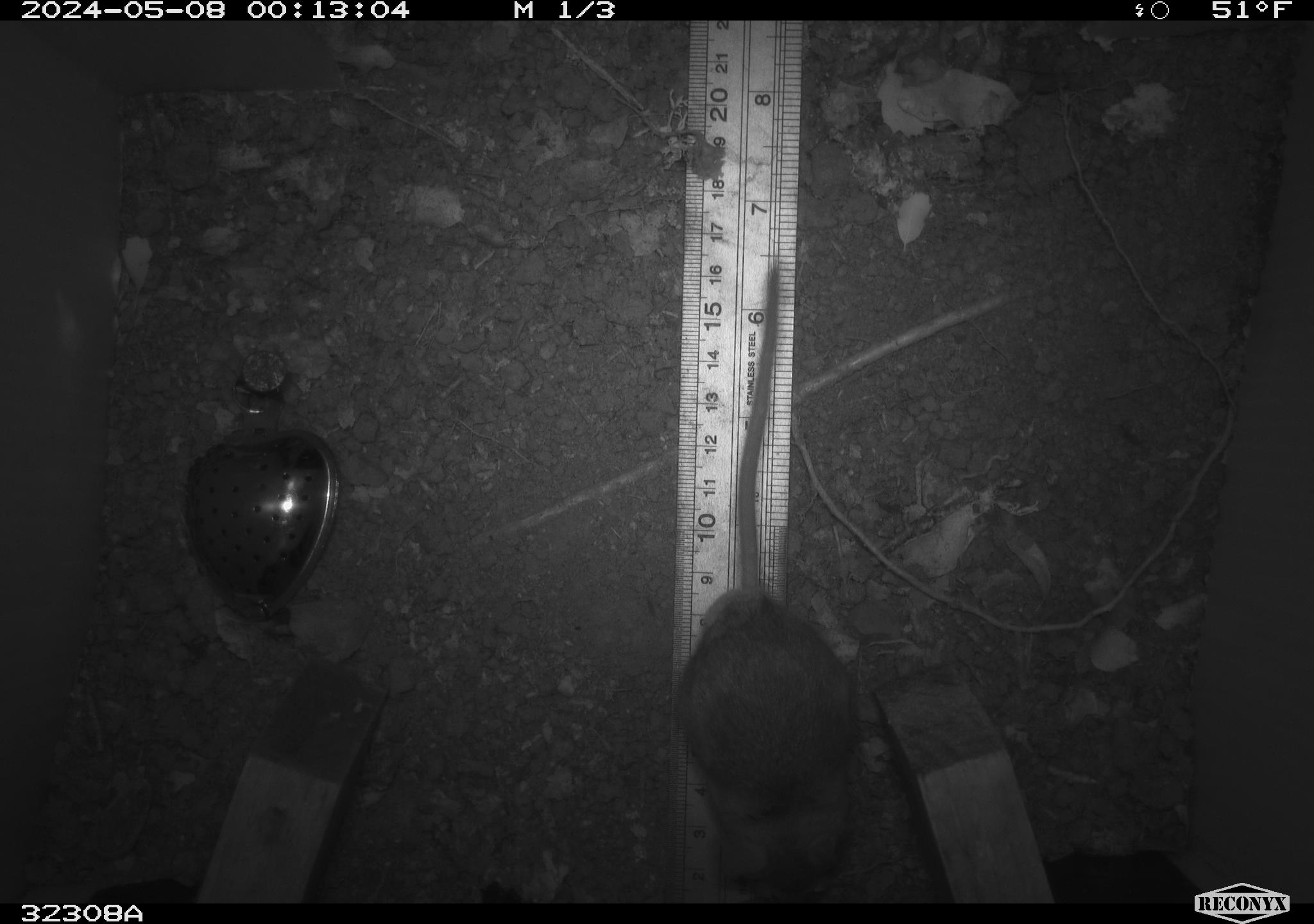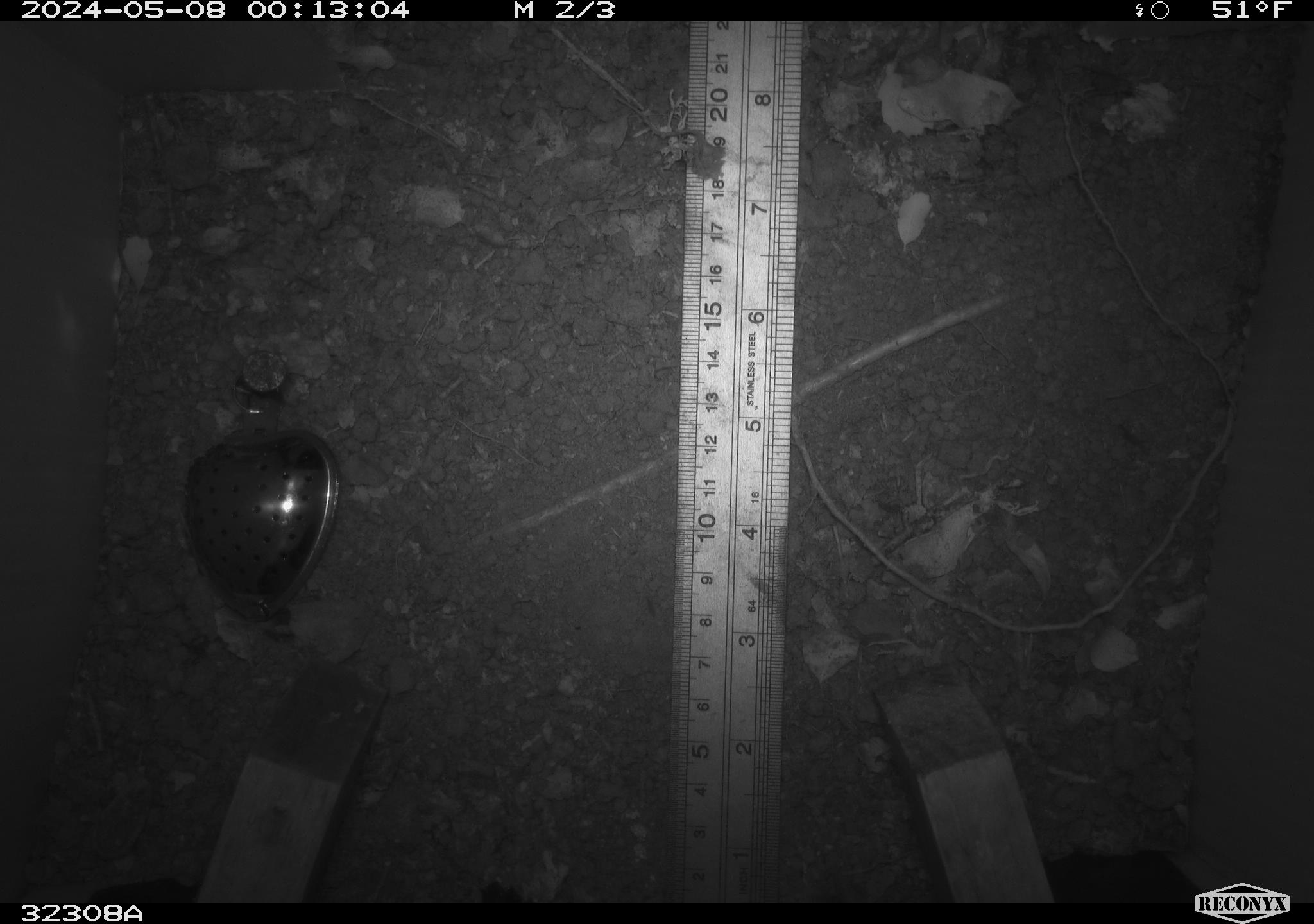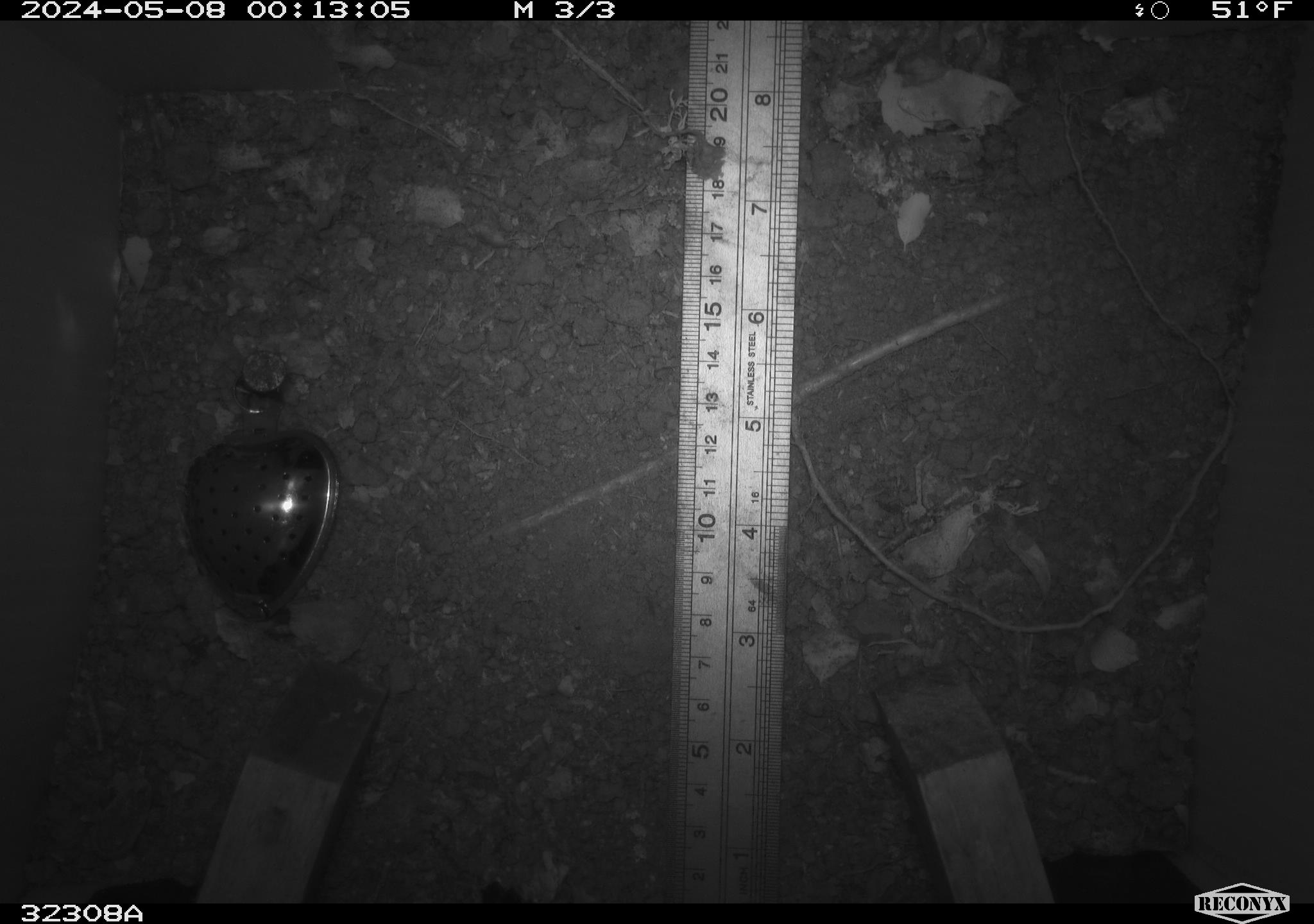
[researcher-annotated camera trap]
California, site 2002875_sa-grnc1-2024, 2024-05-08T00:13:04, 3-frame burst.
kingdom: Animalia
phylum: Chordata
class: Mammalia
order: Rodentia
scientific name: Rodentia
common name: rodent